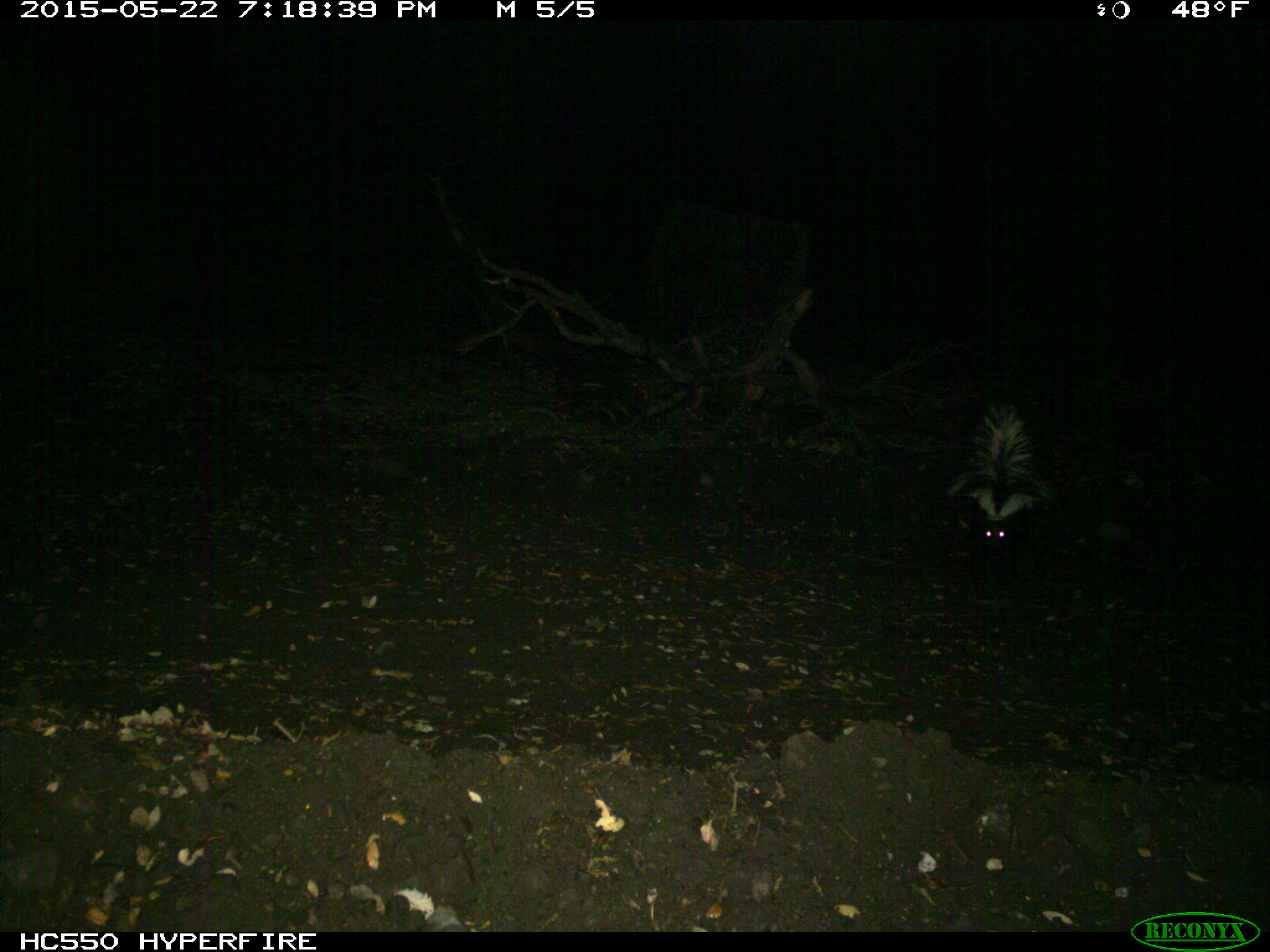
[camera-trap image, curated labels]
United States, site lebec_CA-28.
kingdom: Animalia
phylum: Chordata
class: Mammalia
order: Carnivora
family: Mephitidae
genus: Mephitis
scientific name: Mephitis mephitis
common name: striped skunk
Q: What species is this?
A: Mephitis mephitis (striped skunk).